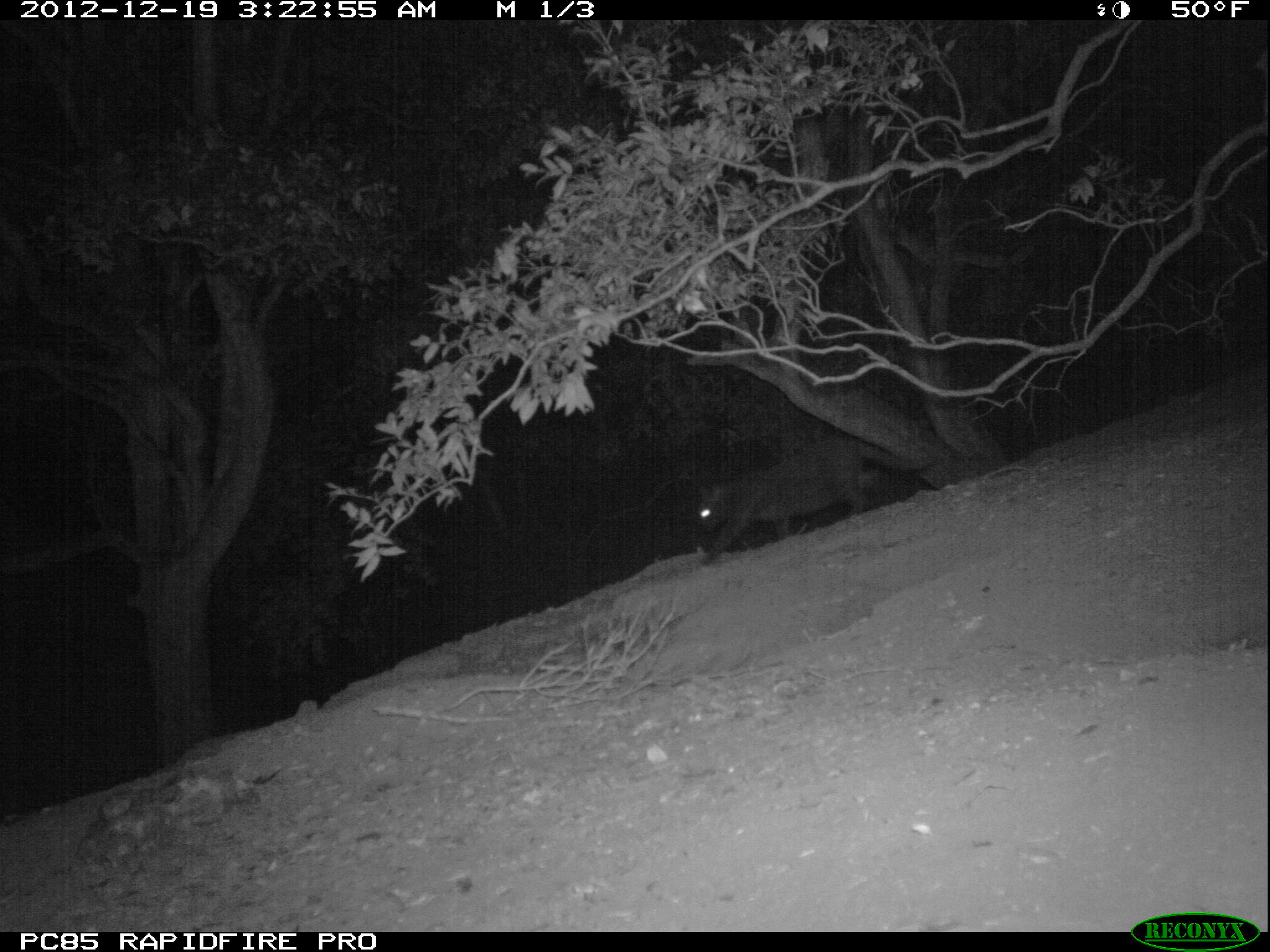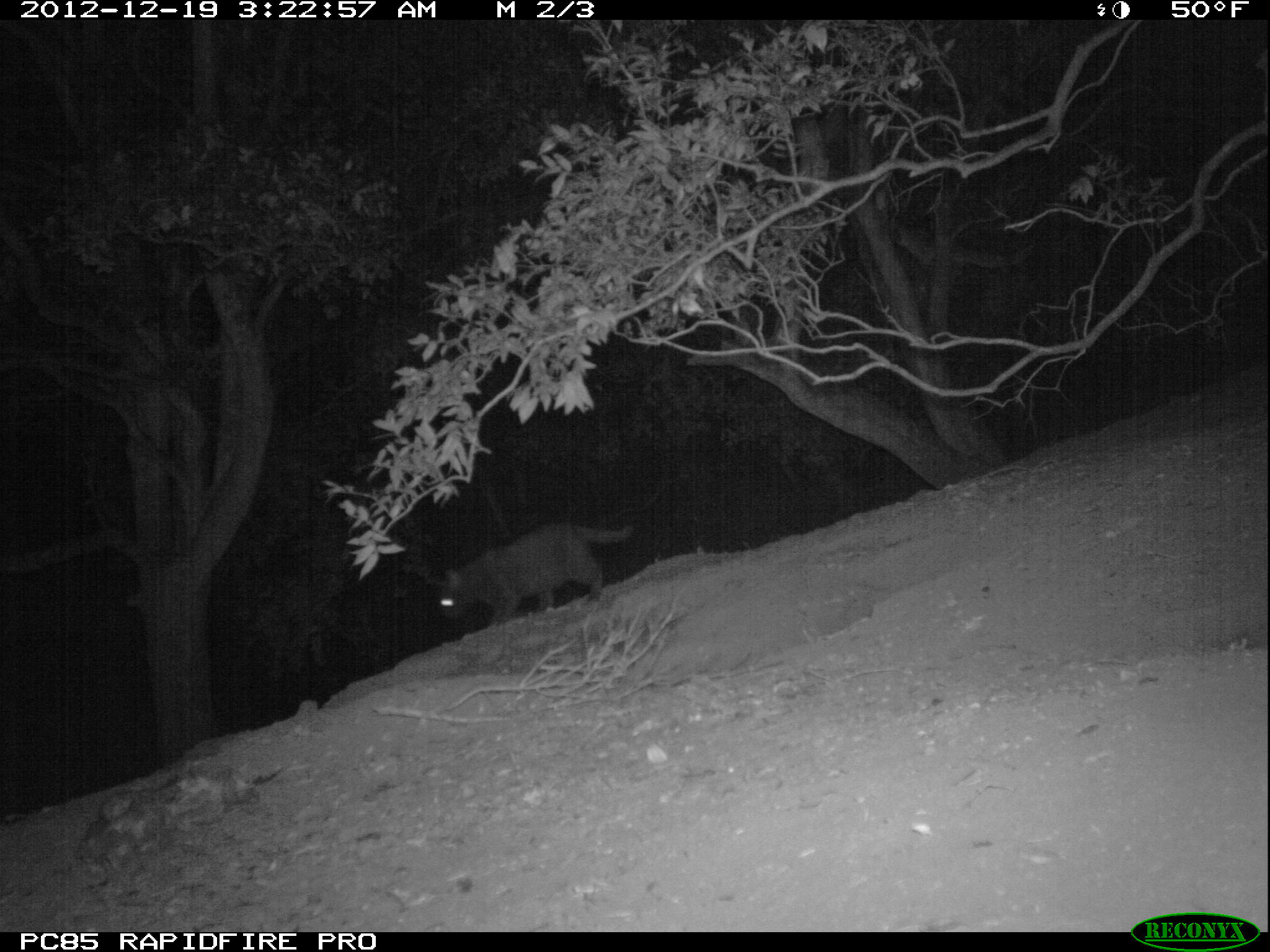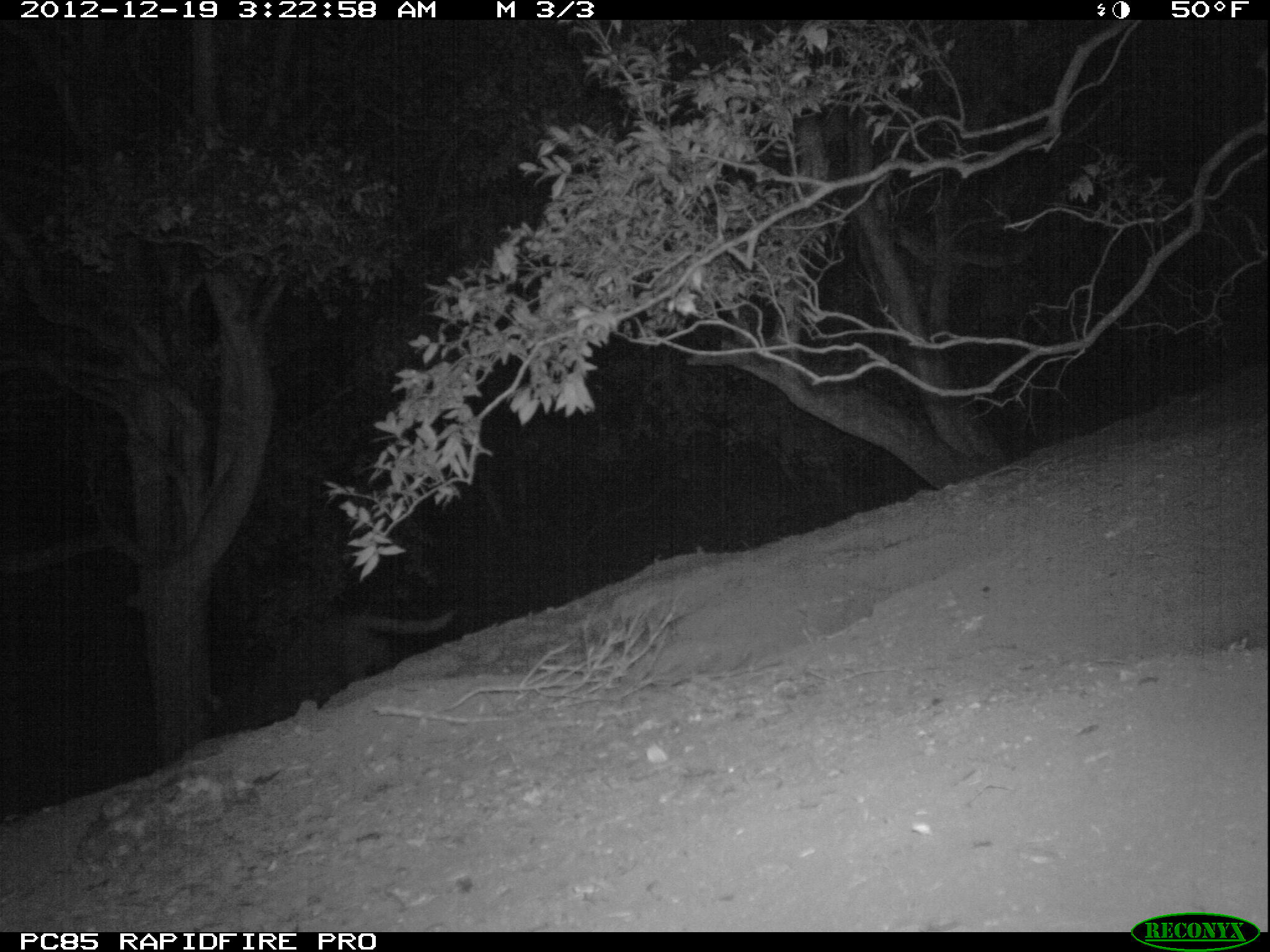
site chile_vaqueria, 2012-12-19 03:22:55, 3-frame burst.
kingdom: Animalia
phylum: Chordata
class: Mammalia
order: Carnivora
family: Felidae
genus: Felis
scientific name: Felis catus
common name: cat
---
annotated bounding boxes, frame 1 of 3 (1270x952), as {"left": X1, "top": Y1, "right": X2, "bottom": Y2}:
cat: {"left": 690, "top": 436, "right": 932, "bottom": 558}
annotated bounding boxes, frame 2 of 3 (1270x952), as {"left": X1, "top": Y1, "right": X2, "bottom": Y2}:
cat: {"left": 430, "top": 515, "right": 631, "bottom": 627}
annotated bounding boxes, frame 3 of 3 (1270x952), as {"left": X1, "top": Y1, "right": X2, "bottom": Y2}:
cat: {"left": 240, "top": 594, "right": 455, "bottom": 718}